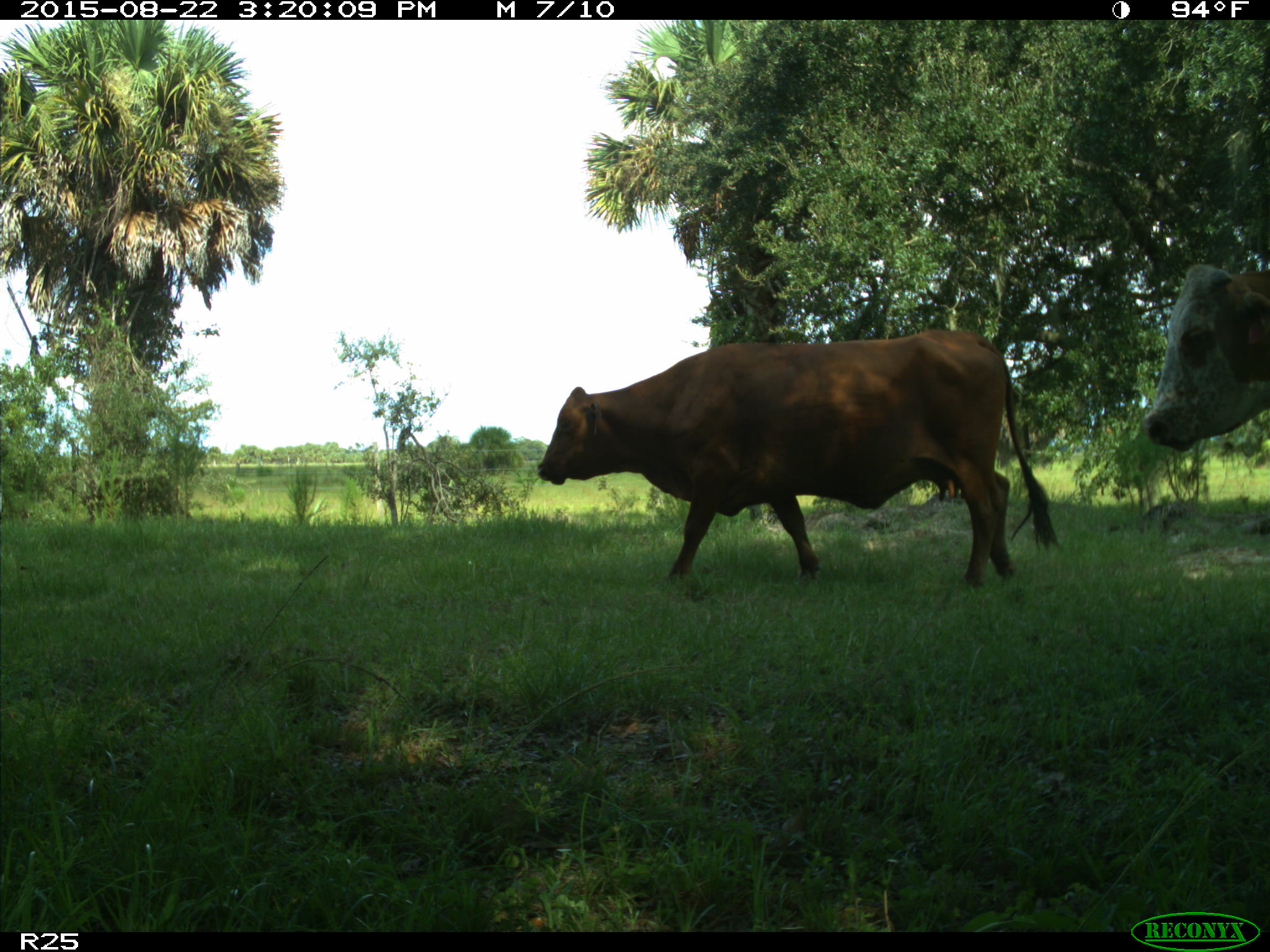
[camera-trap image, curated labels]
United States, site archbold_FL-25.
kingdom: Animalia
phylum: Chordata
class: Mammalia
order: Artiodactyla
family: Bovidae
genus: Bos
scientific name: Bos taurus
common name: domestic cow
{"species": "Bos taurus (domestic cow)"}